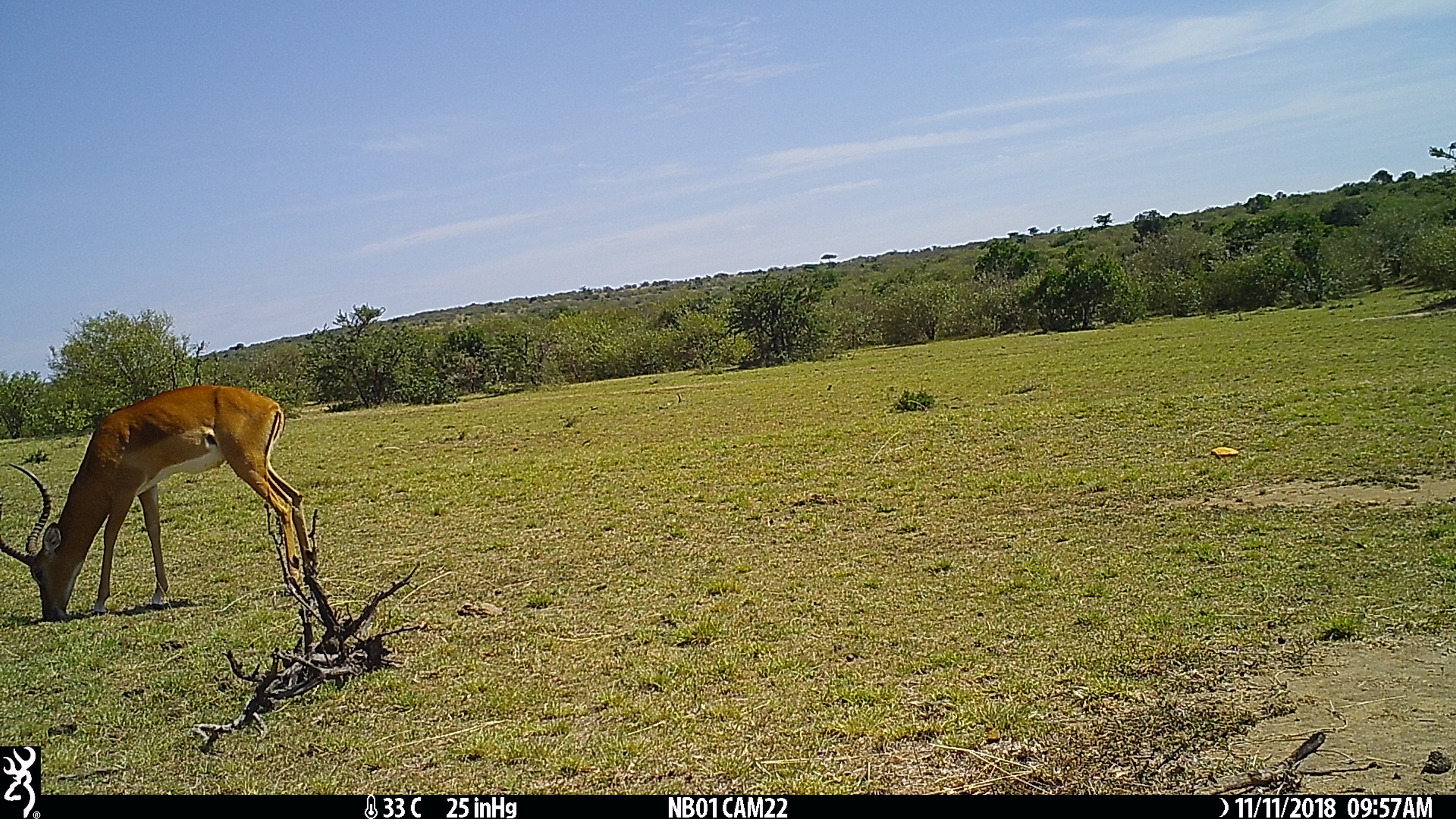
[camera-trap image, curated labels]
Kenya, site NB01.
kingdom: Animalia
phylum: Chordata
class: Mammalia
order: Artiodactyla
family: Bovidae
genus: Aepyceros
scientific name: Aepyceros melampus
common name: impala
Impala (Aepyceros melampus).